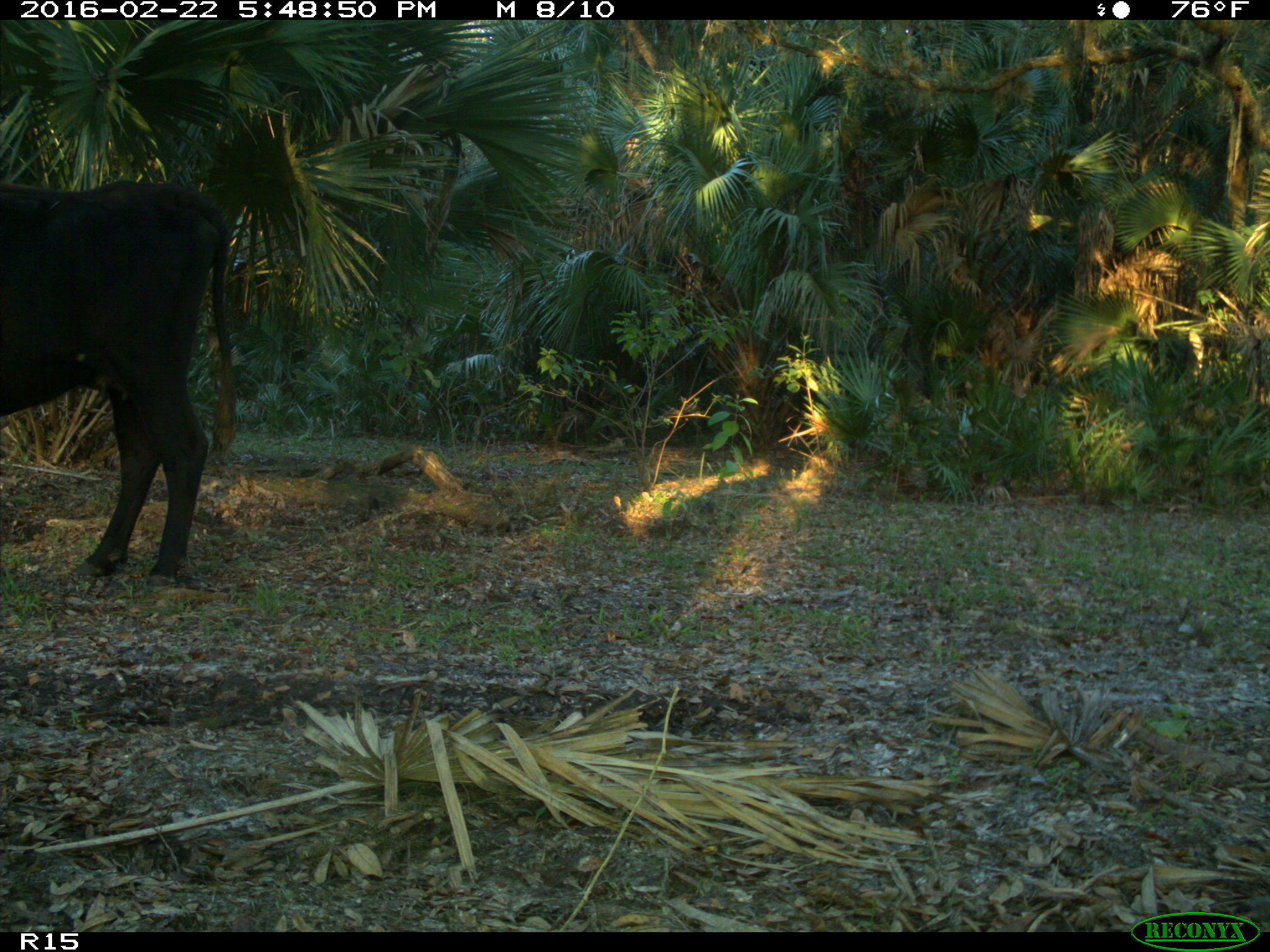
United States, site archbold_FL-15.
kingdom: Animalia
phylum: Chordata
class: Mammalia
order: Artiodactyla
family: Bovidae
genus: Bos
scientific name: Bos taurus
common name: domestic cow